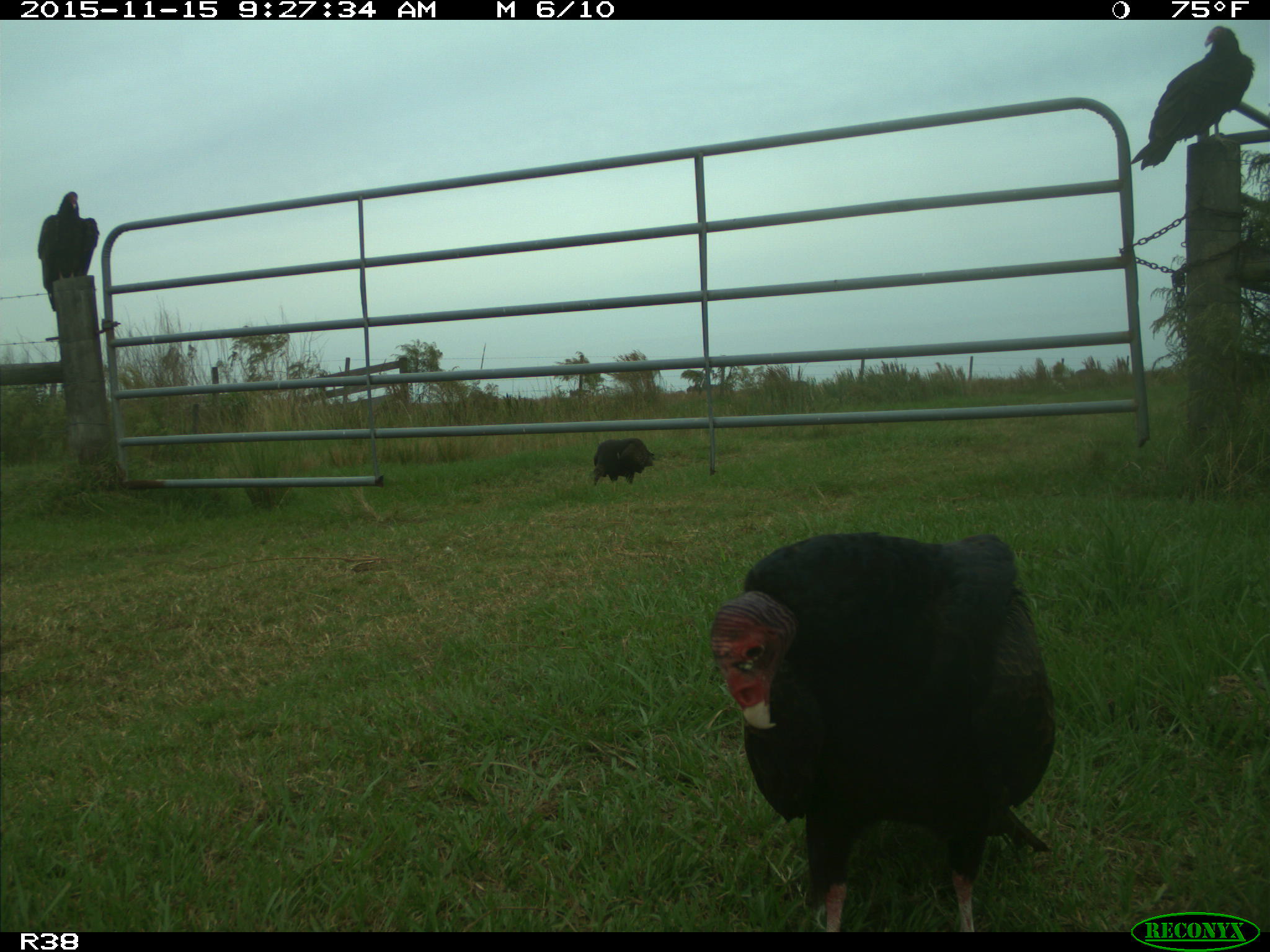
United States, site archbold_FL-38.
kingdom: Animalia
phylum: Chordata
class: Aves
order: Accipitriformes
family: Accipitridae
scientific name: Accipitridae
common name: acciptirids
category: unidentified accipitrid